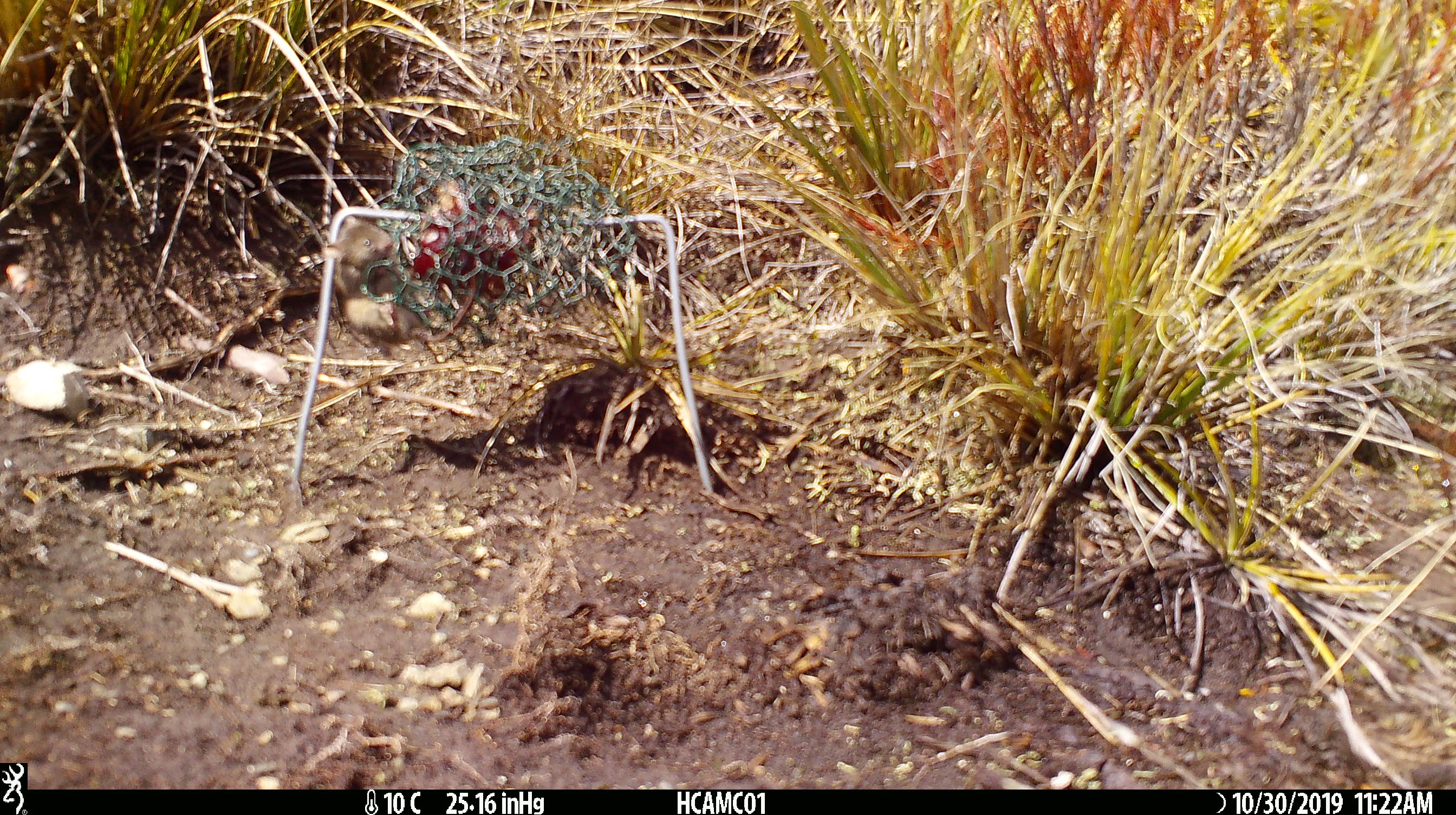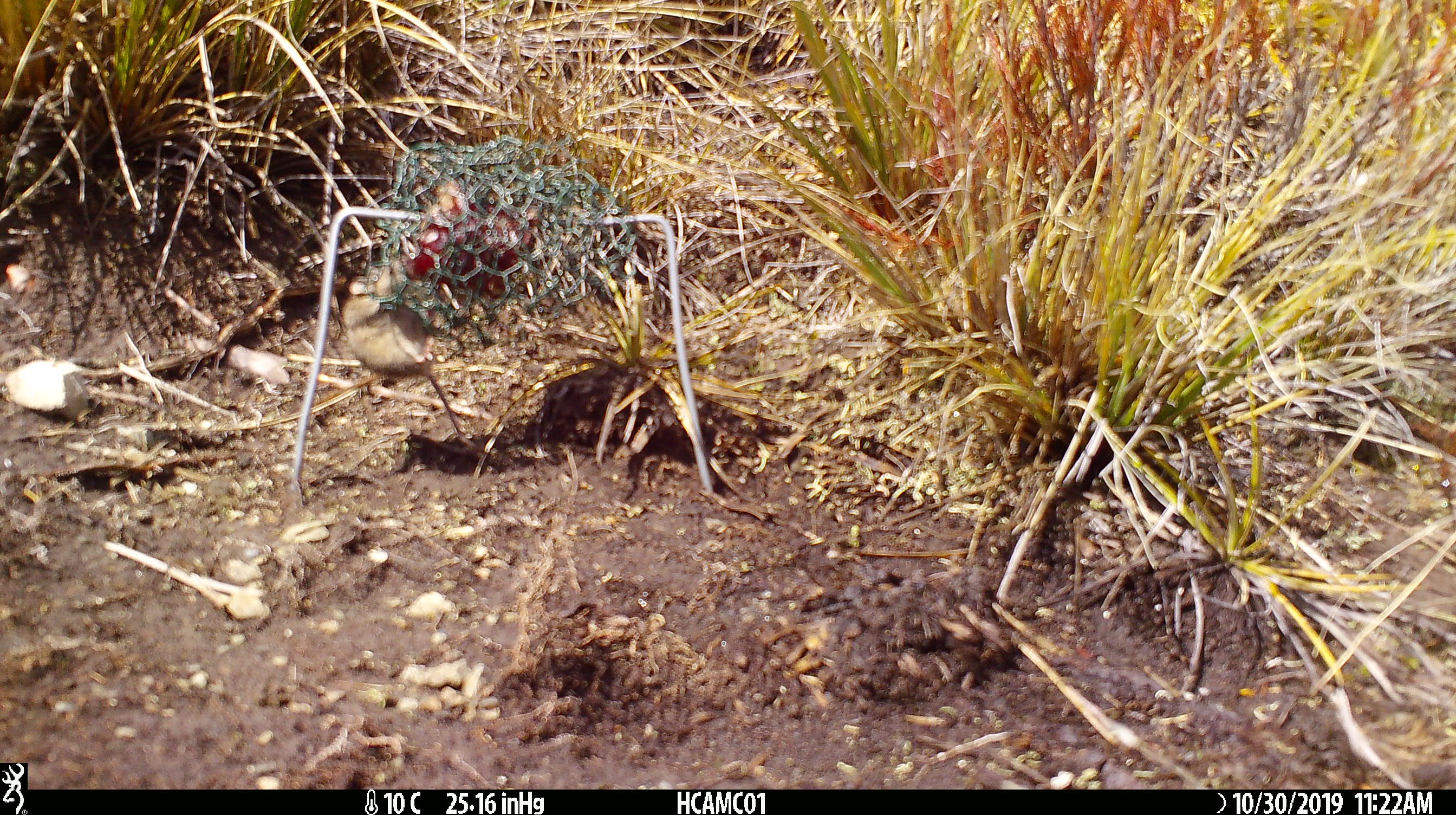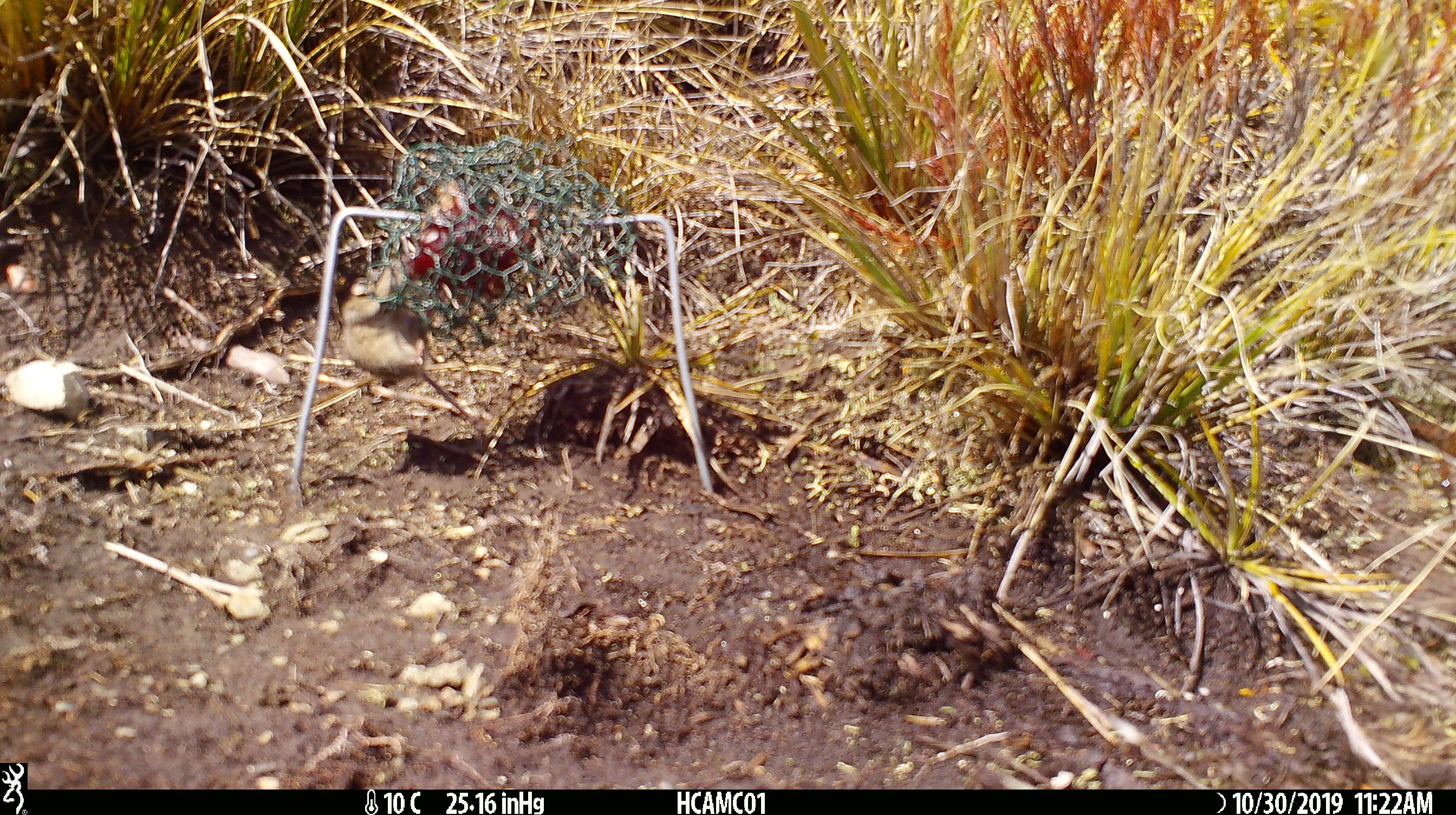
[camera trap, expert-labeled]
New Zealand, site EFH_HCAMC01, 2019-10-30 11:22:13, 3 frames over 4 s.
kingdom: Animalia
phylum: Chordata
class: Mammalia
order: Rodentia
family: Muridae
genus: Mus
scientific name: Mus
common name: mouse